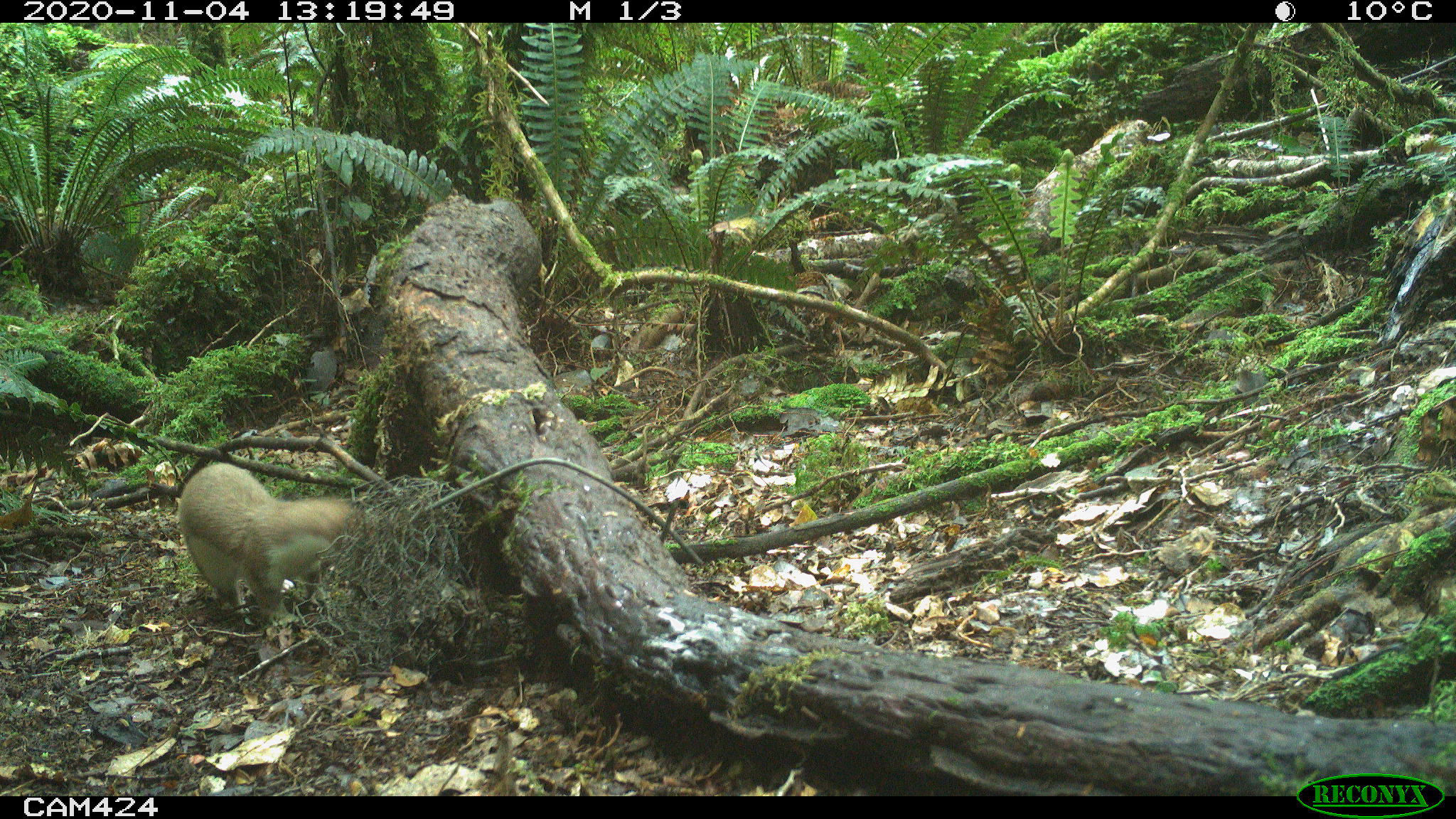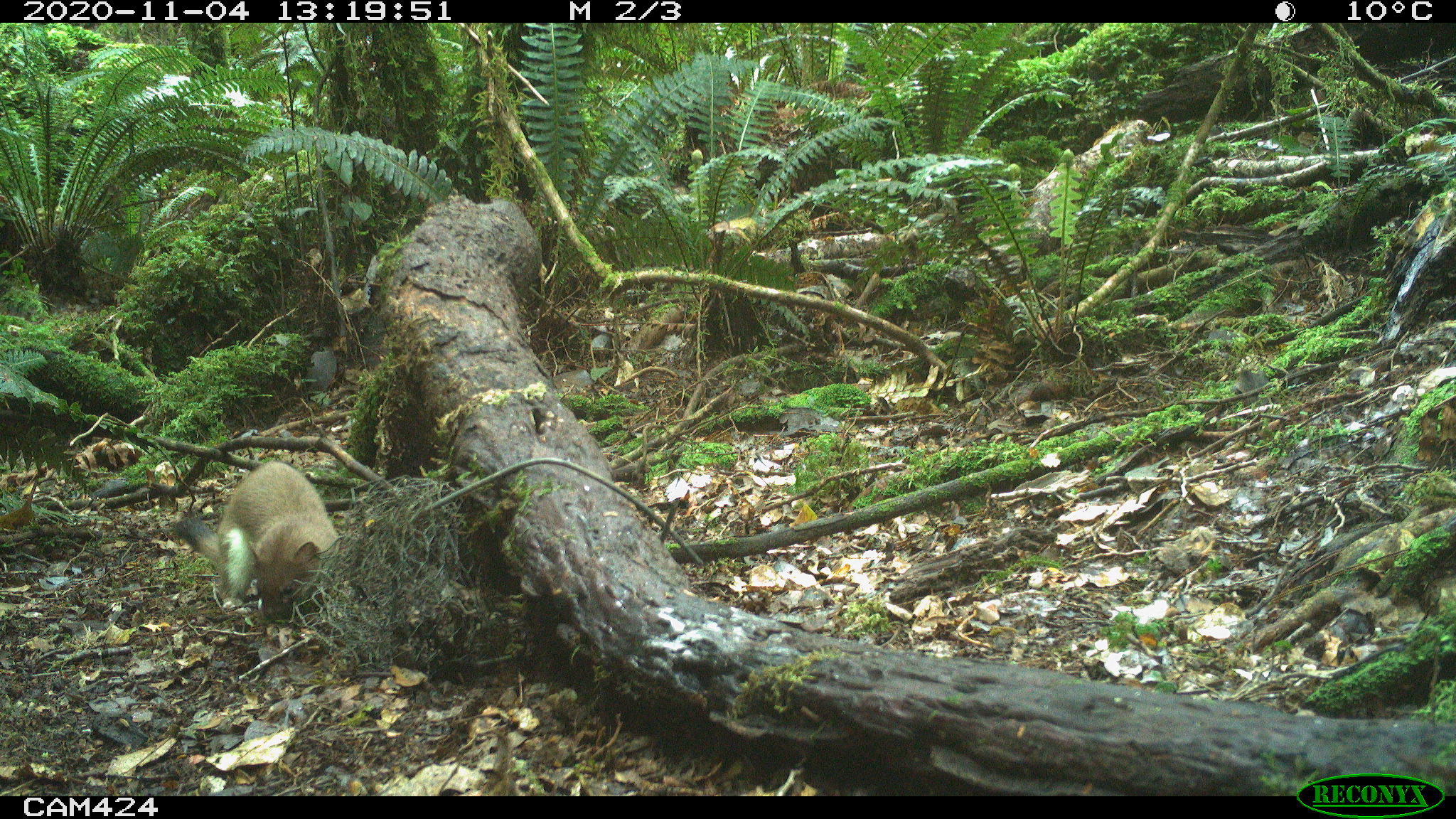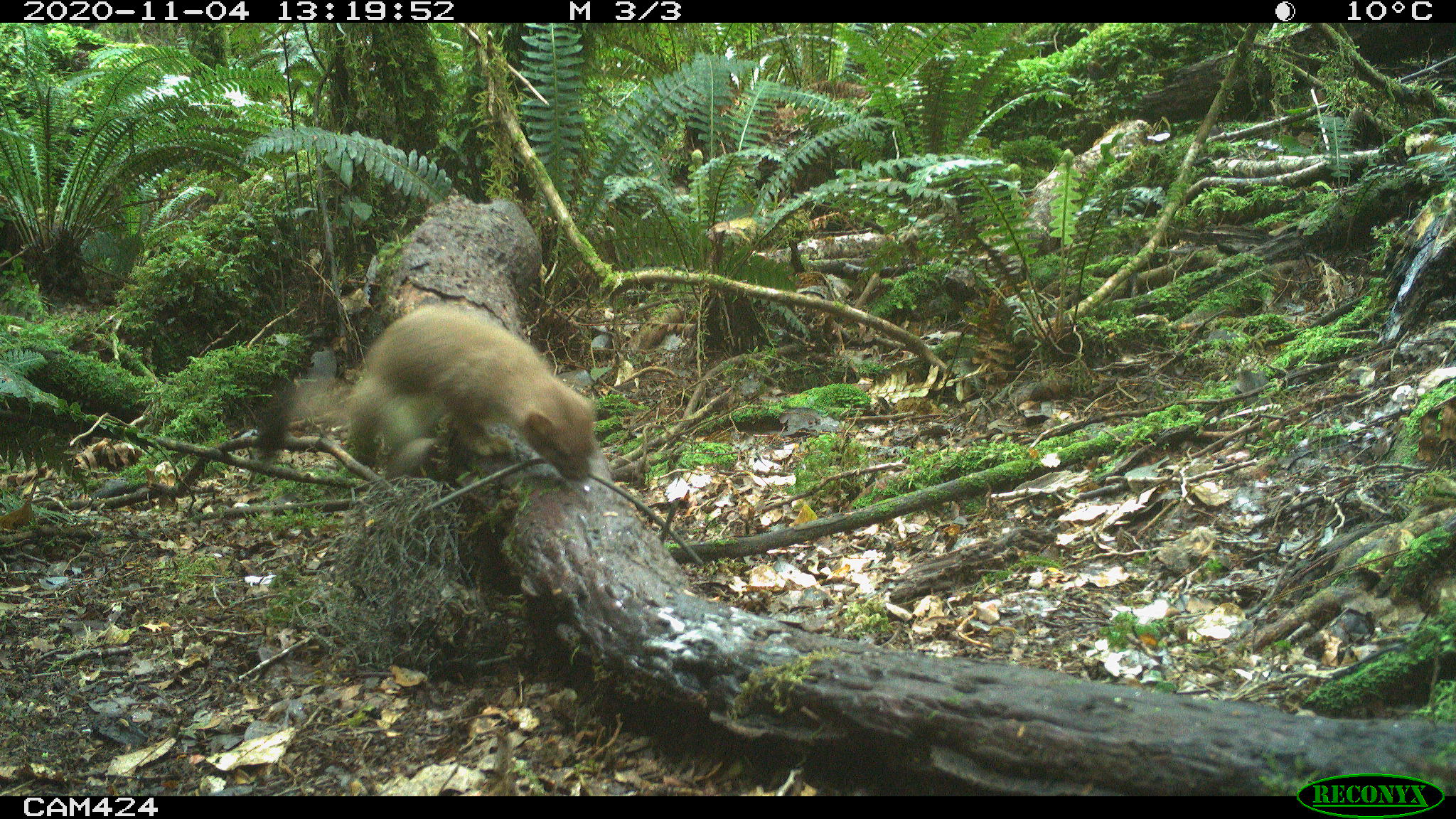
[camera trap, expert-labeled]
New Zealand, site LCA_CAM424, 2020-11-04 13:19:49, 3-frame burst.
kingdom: Animalia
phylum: Chordata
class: Mammalia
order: Carnivora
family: Mustelidae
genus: Mustela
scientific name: Mustela erminea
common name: stoat